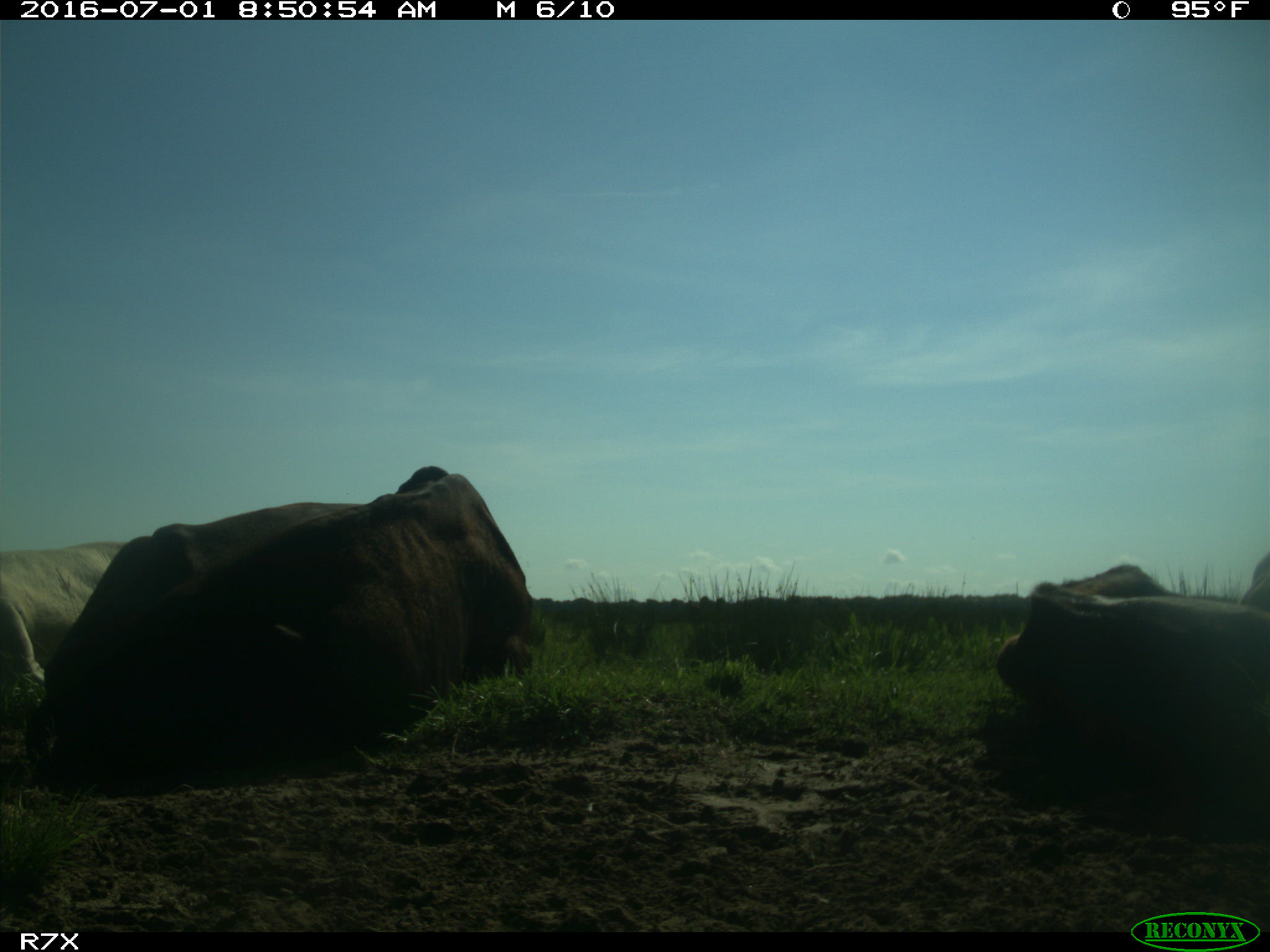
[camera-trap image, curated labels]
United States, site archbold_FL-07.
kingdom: Animalia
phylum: Chordata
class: Mammalia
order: Artiodactyla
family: Bovidae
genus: Bos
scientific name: Bos taurus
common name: domestic cow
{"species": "Bos taurus (domestic cow)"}